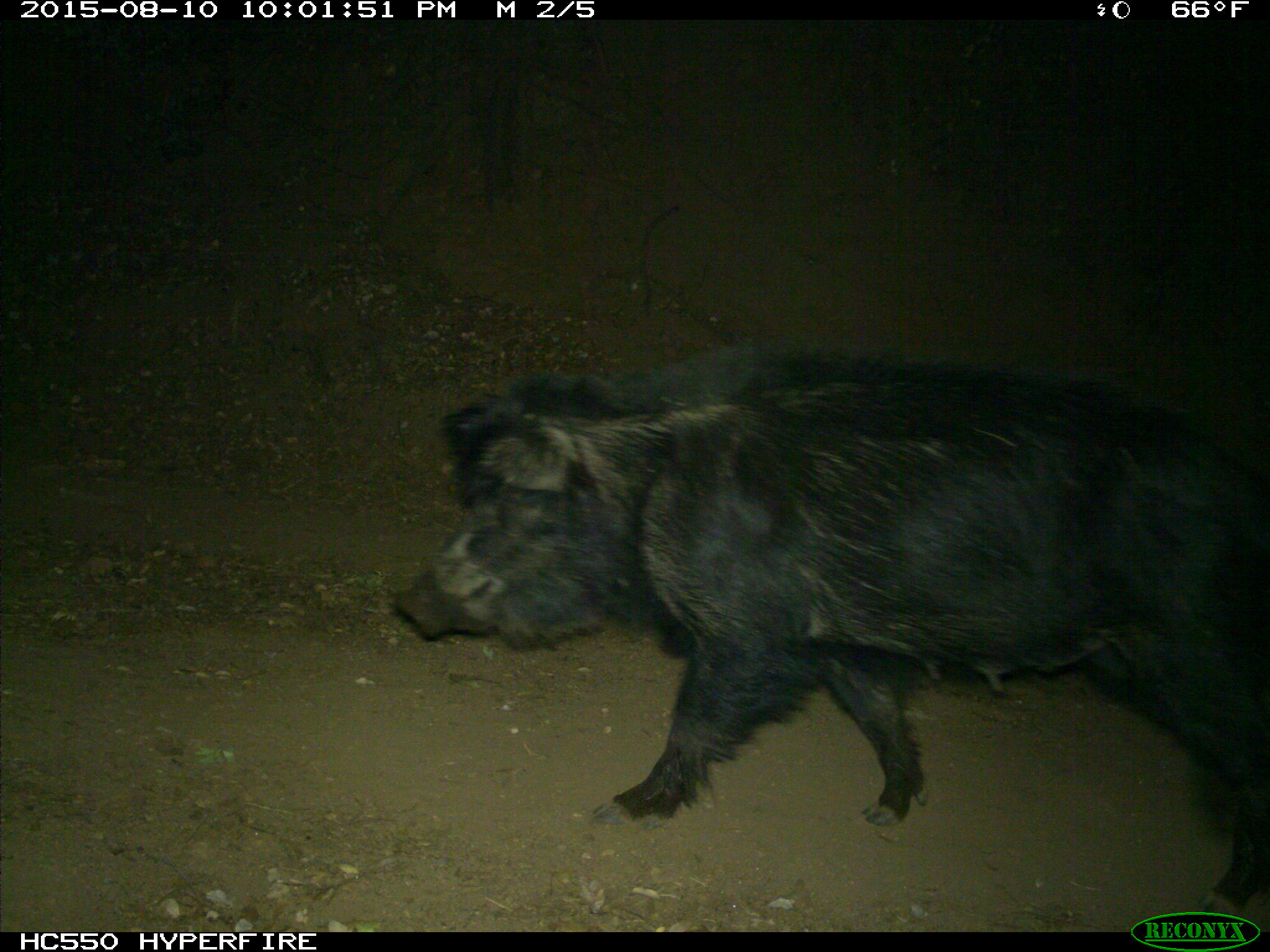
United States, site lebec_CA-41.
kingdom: Animalia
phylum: Chordata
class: Mammalia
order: Artiodactyla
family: Suidae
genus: Sus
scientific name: Sus scrofa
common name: wild boar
Sus scrofa (wild boar).